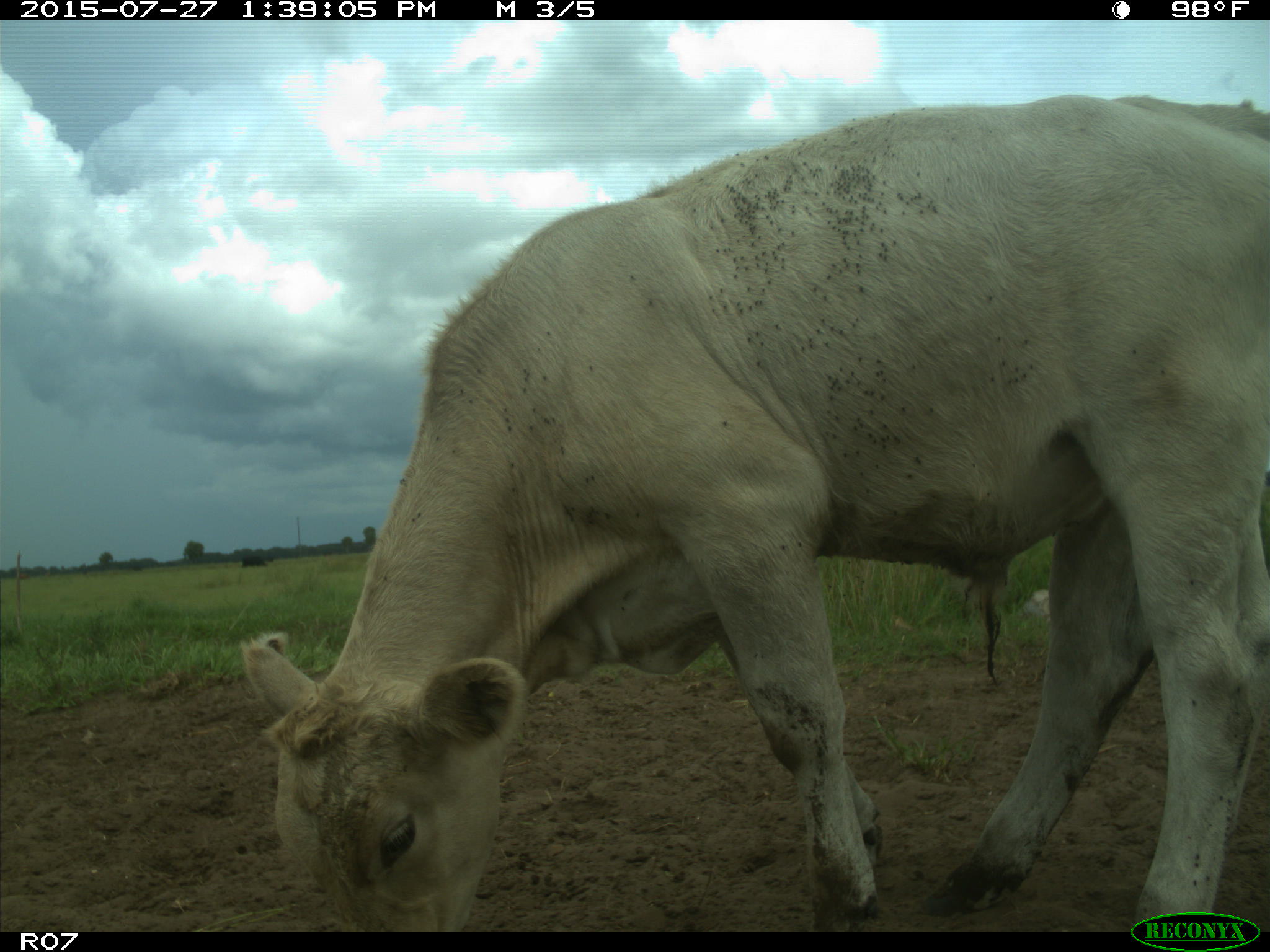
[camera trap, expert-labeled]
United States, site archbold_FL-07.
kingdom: Animalia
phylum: Chordata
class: Mammalia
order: Artiodactyla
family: Bovidae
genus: Bos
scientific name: Bos taurus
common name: domestic cow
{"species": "Bos taurus (domestic cow)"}